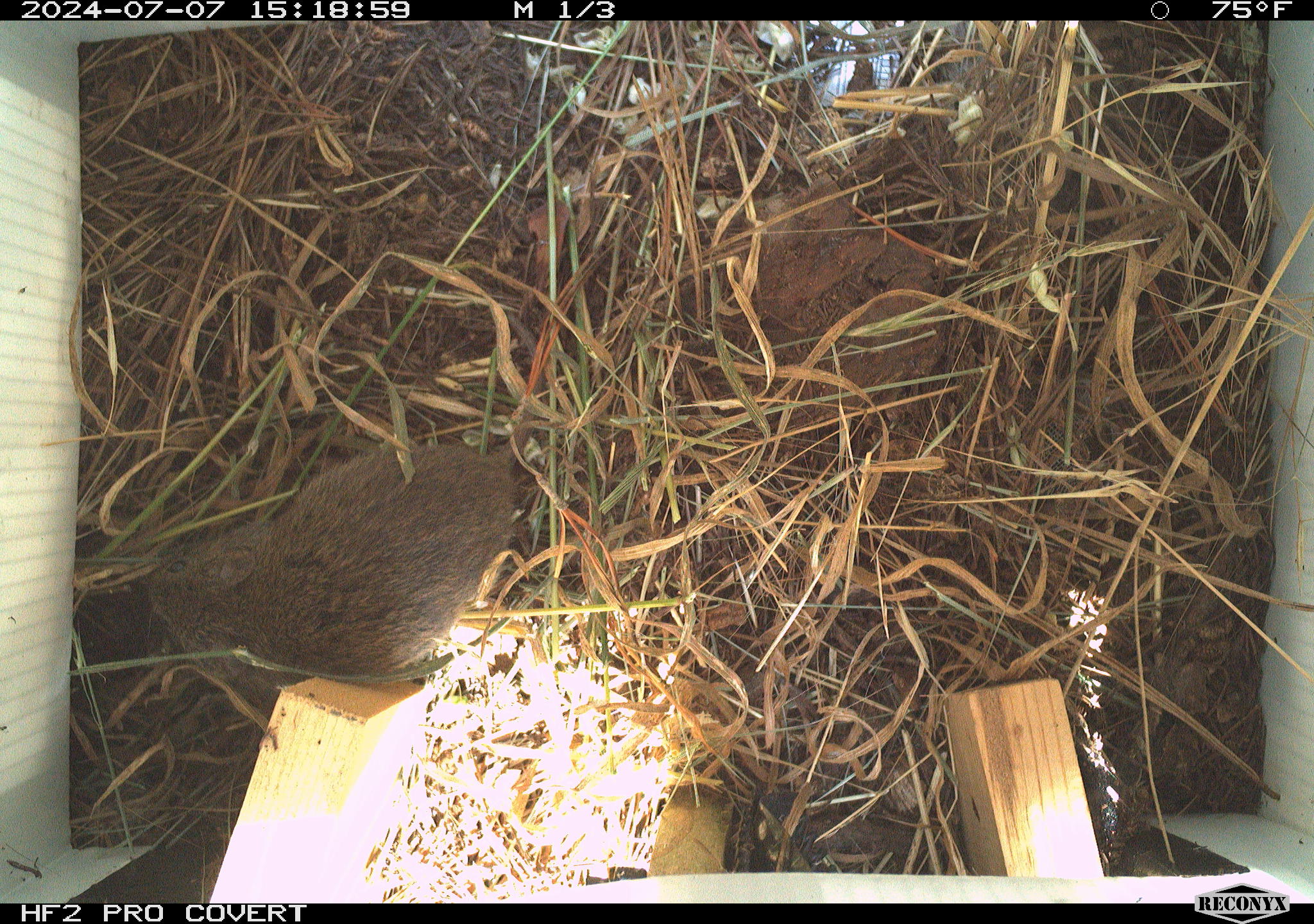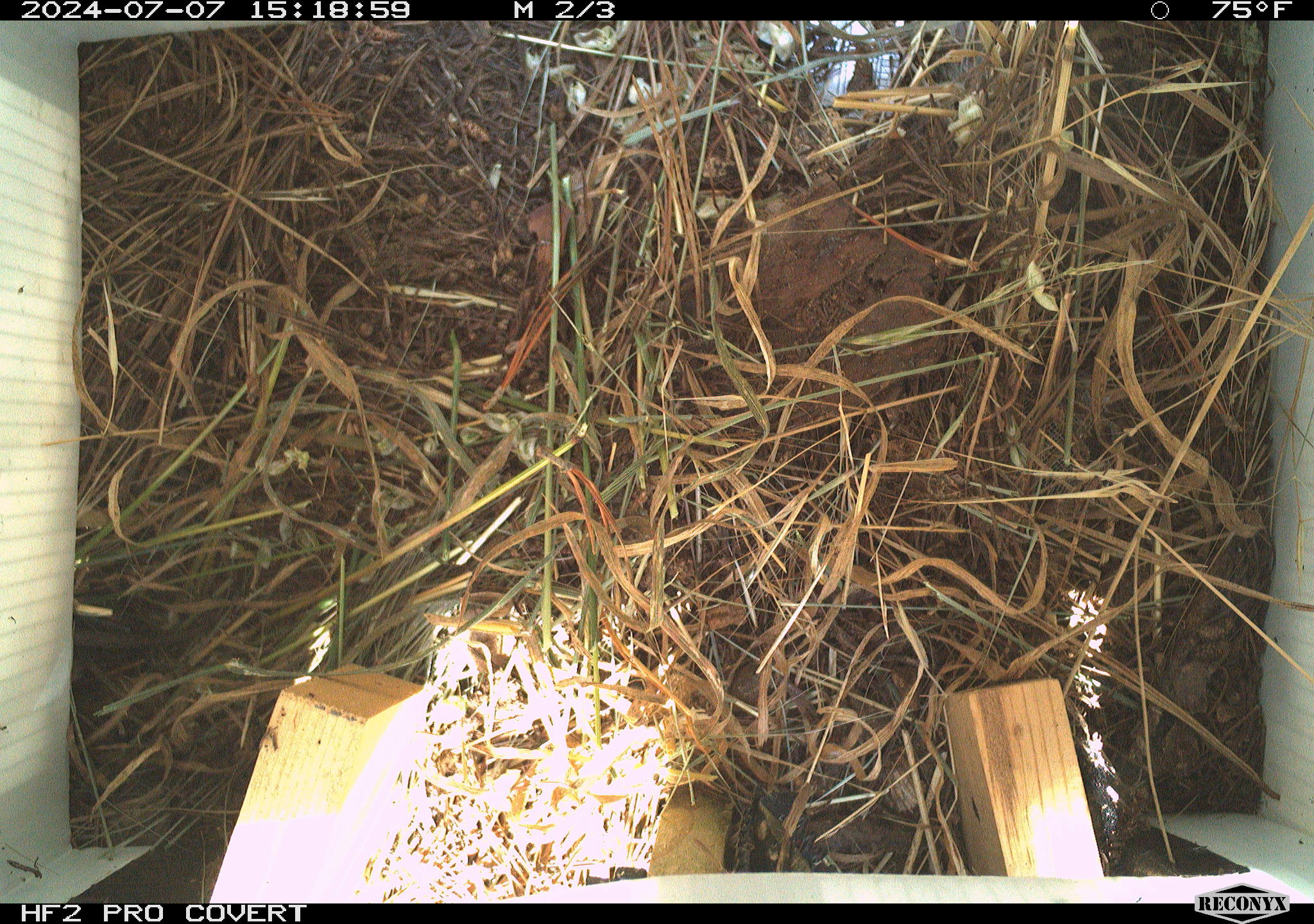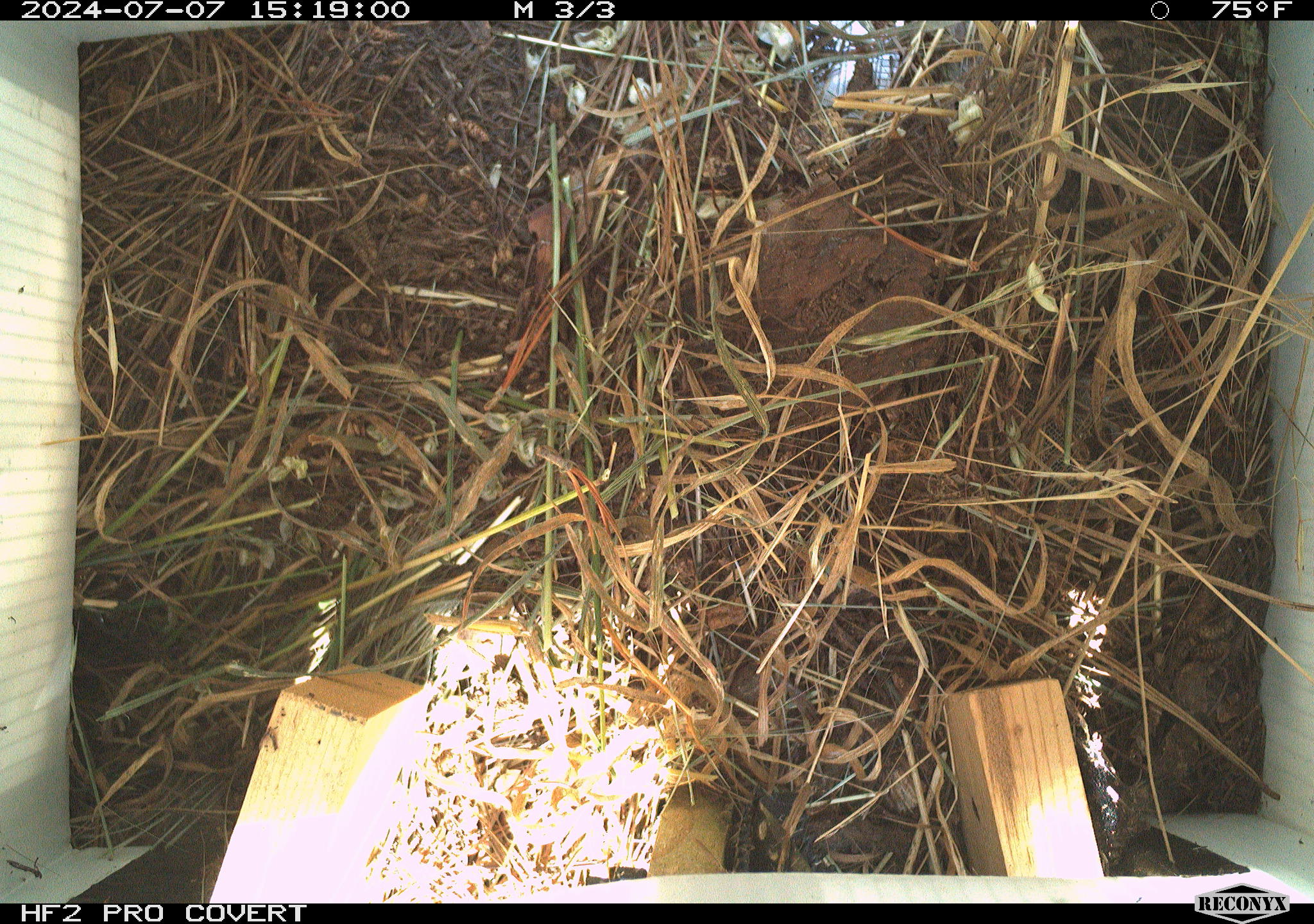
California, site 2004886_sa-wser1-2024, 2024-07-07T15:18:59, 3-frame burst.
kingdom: Animalia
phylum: Chordata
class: Mammalia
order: Rodentia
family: Cricetidae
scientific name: Arvicolinae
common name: voles, lemmings, and muskrats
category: arvicolinae subfamily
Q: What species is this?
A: Arvicolinae subfamily (voles, lemmings, and muskrats) (Arvicolinae).